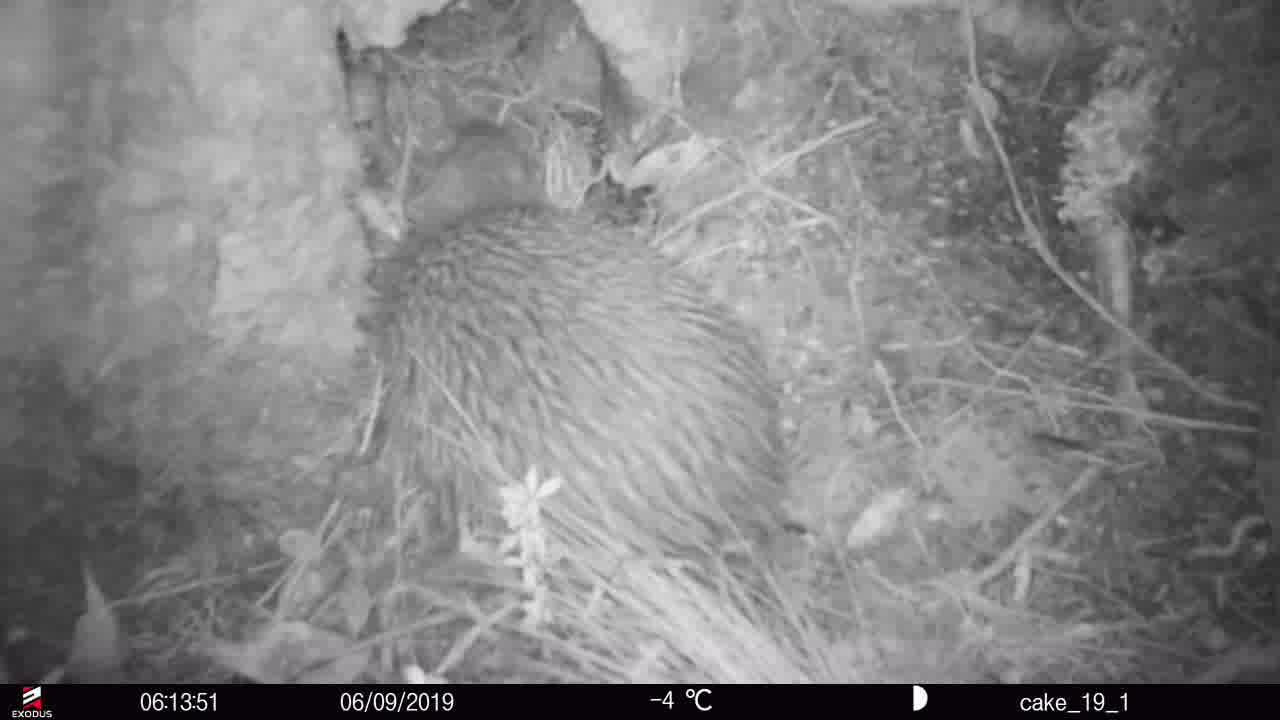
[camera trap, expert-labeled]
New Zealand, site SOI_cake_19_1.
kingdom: Animalia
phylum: Chordata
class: Aves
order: Apterygiformes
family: Apterygidae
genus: Apteryx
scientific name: Apteryx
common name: kiwi